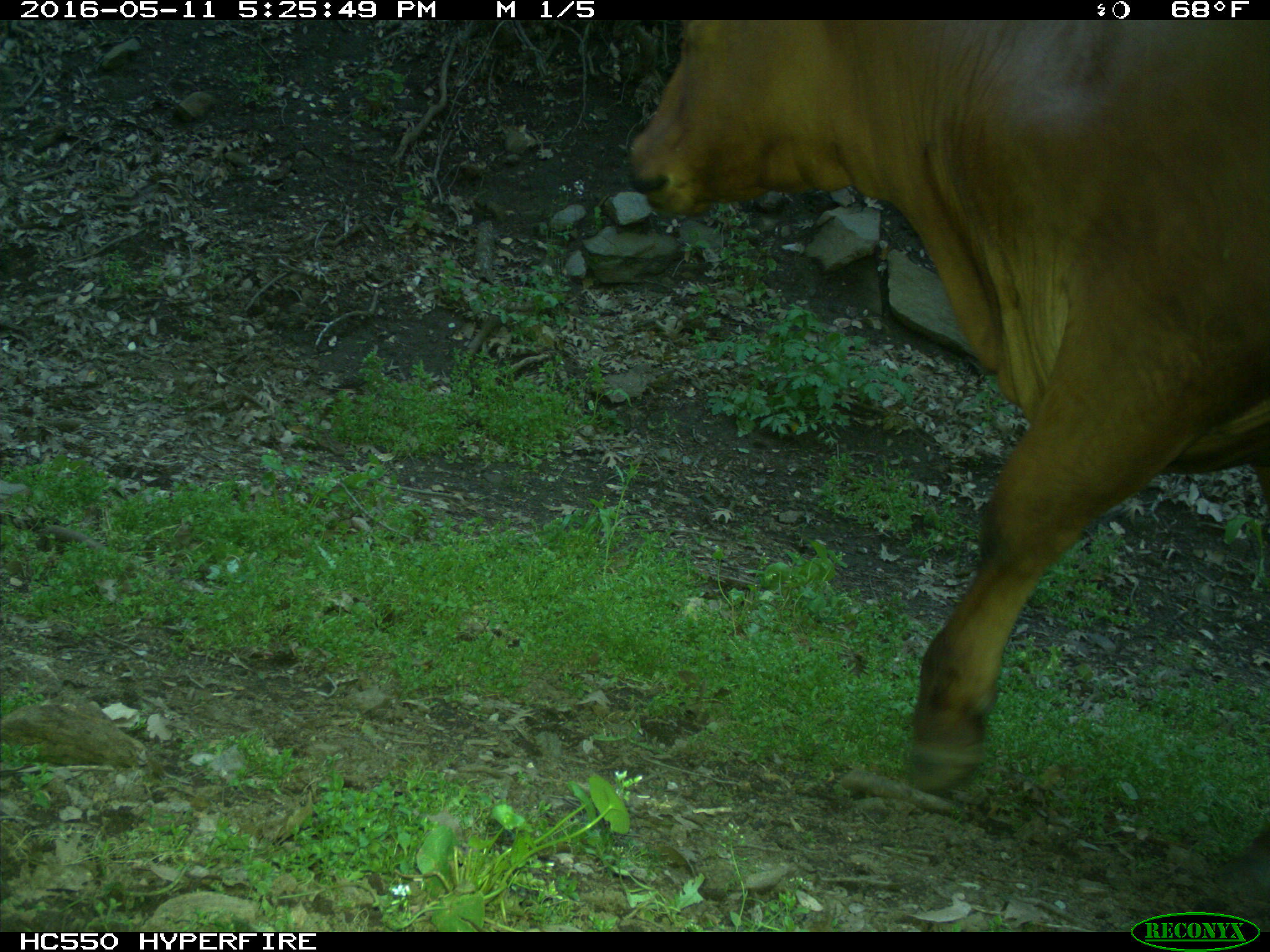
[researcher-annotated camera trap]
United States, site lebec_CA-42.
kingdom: Animalia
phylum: Chordata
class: Mammalia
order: Artiodactyla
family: Bovidae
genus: Bos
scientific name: Bos taurus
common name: domestic cow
Bos taurus (domestic cow).